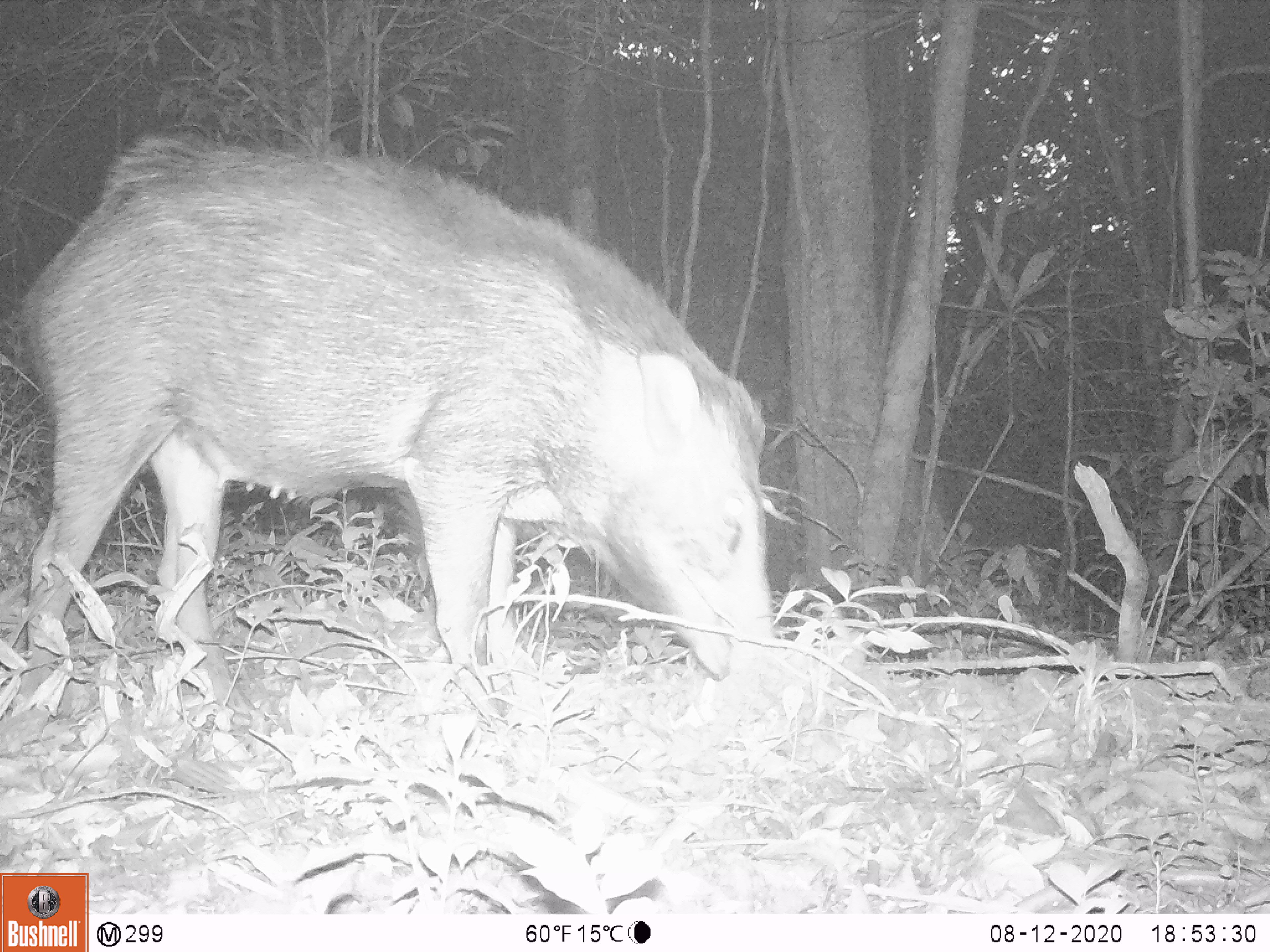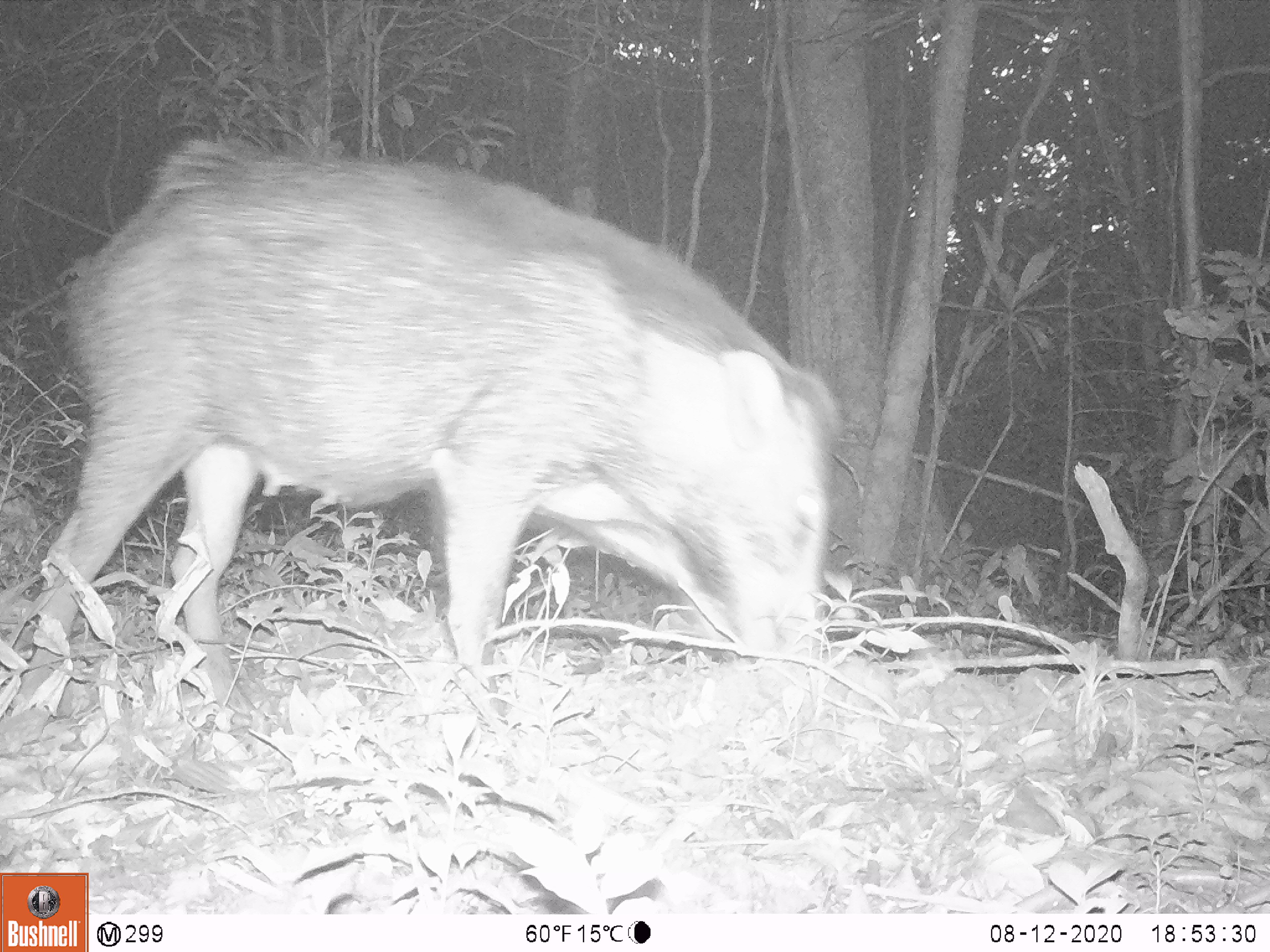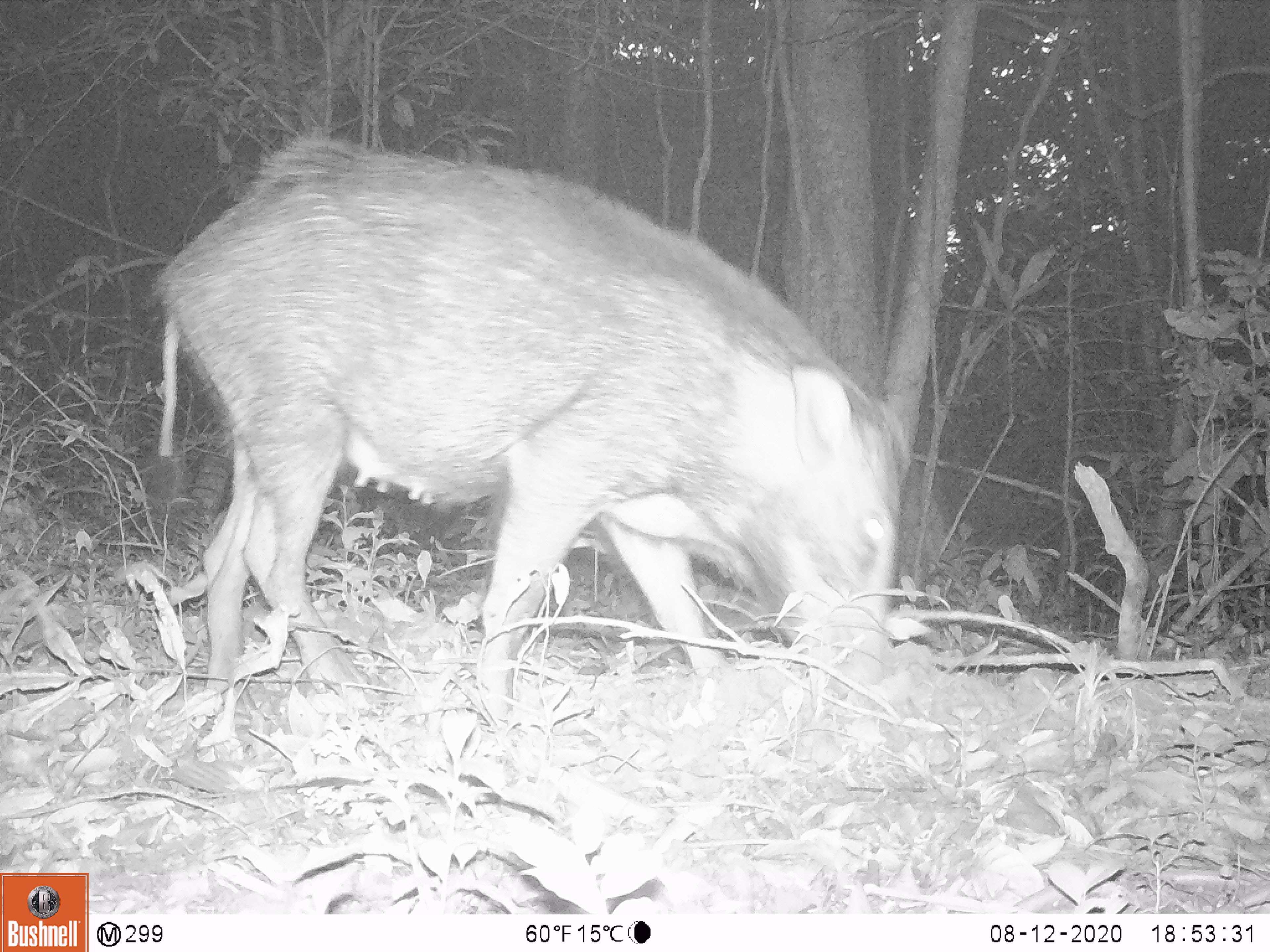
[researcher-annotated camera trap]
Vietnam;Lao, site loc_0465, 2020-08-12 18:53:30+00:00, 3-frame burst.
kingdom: Animalia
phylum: Chordata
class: Mammalia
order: Artiodactyla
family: Suidae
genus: Sus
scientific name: Sus scrofa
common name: eurasian wild pig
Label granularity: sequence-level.